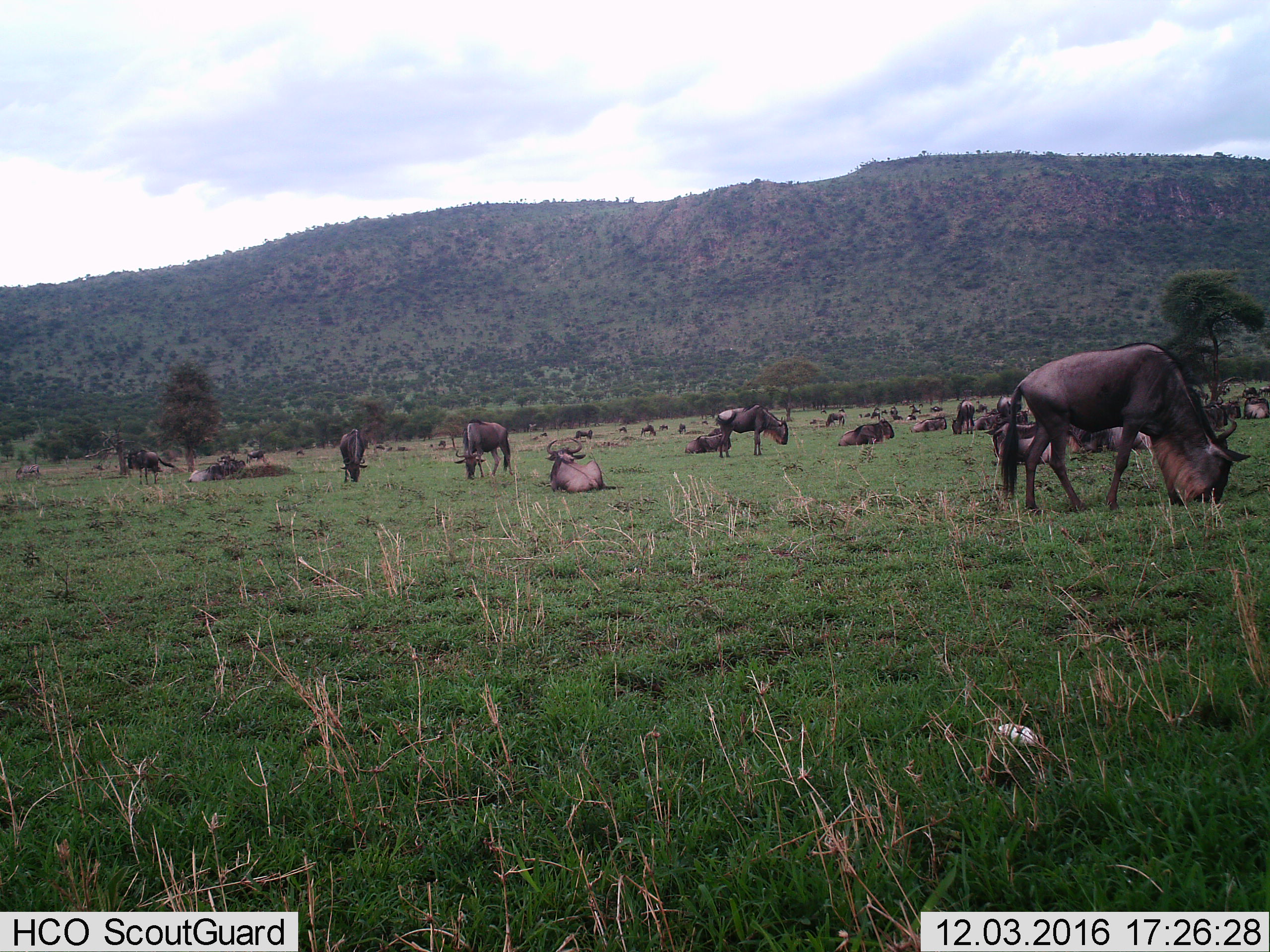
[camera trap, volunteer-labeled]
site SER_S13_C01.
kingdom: Animalia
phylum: Chordata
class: Mammalia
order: Artiodactyla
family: Bovidae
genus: Connochaetes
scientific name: Connochaetes taurinus taurinus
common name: blue wildebeest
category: wildebeestblue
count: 11-50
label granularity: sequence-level